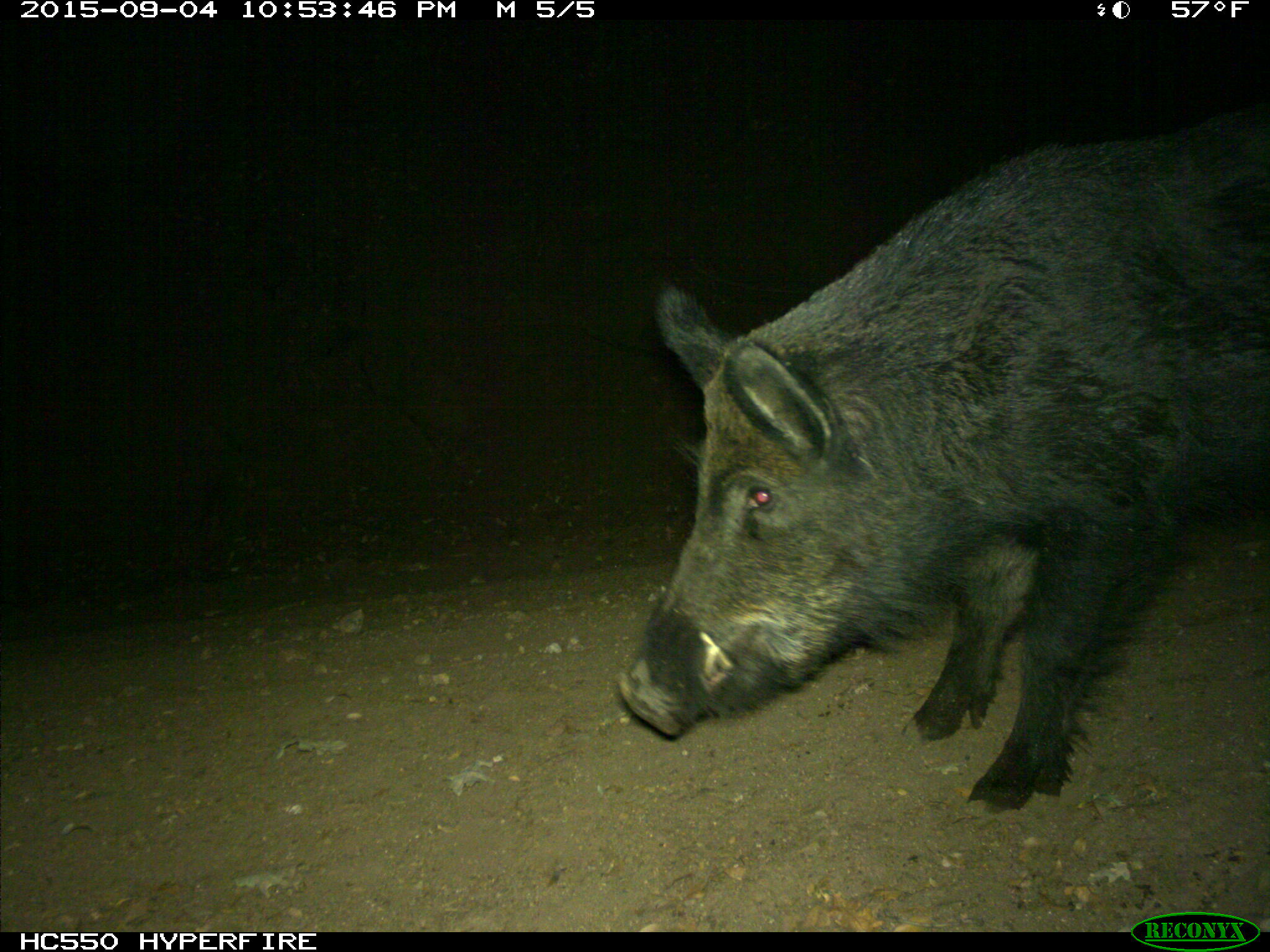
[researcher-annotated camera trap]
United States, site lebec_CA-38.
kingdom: Animalia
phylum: Chordata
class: Mammalia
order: Artiodactyla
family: Suidae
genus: Sus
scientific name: Sus scrofa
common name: wild boar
Sus scrofa (wild boar).